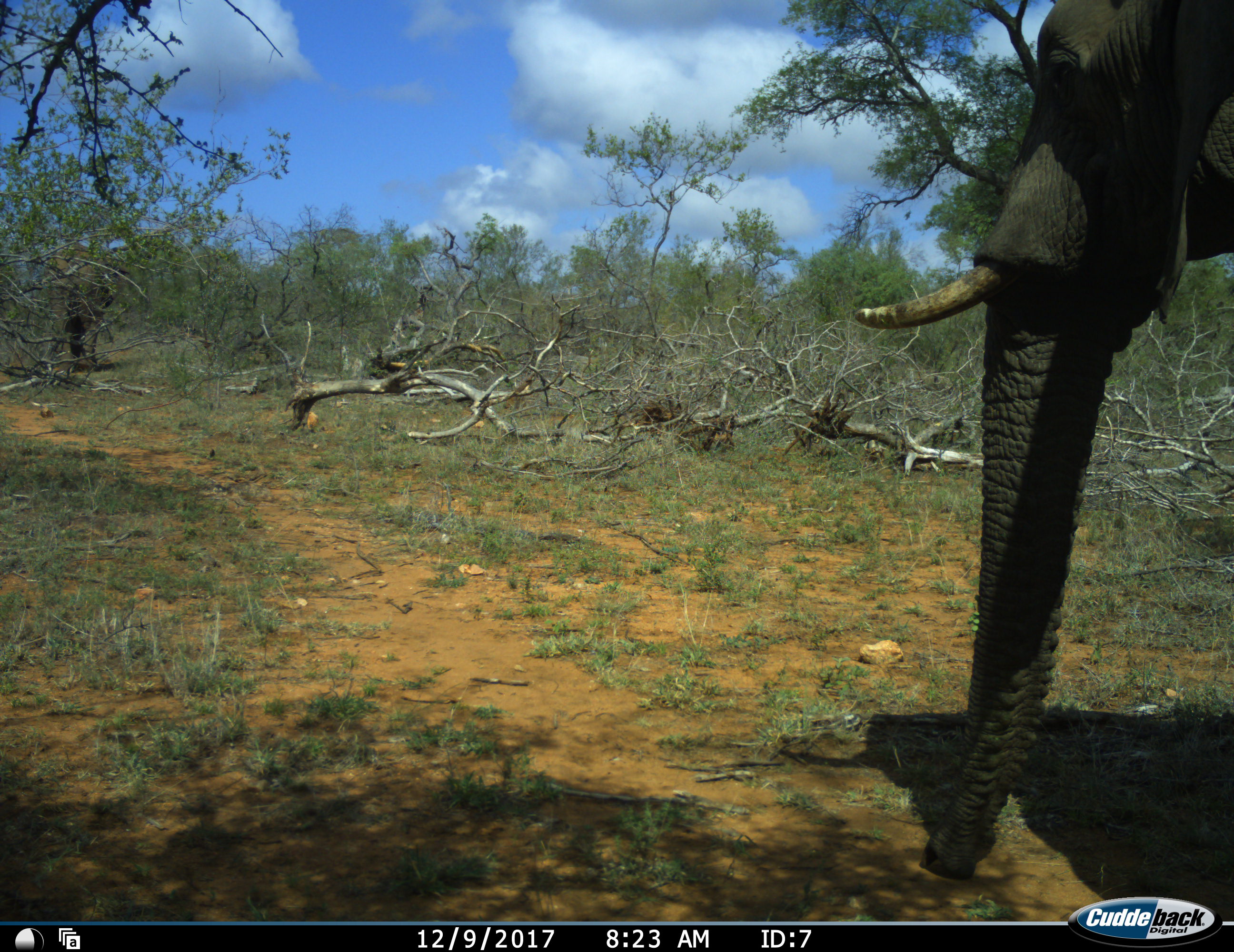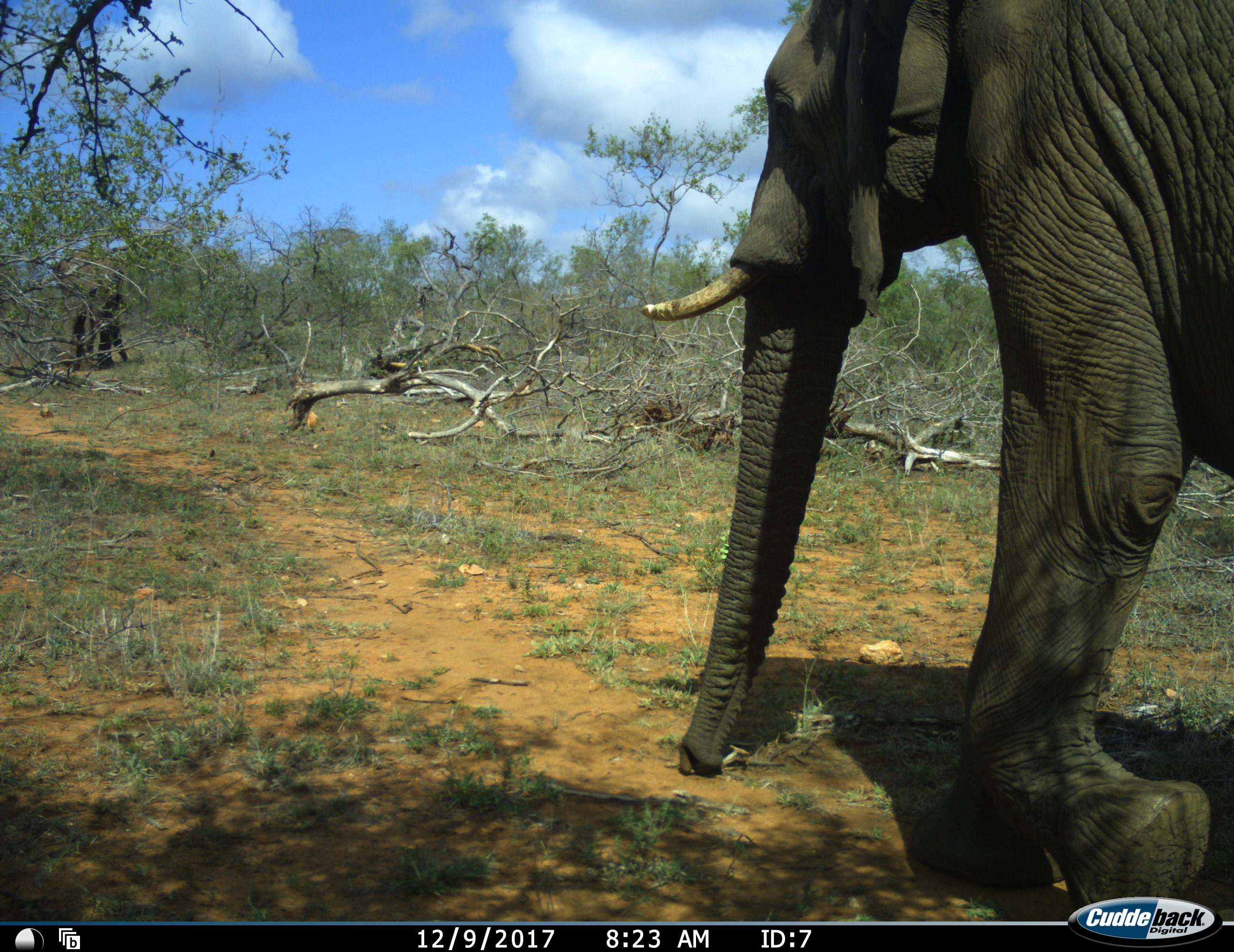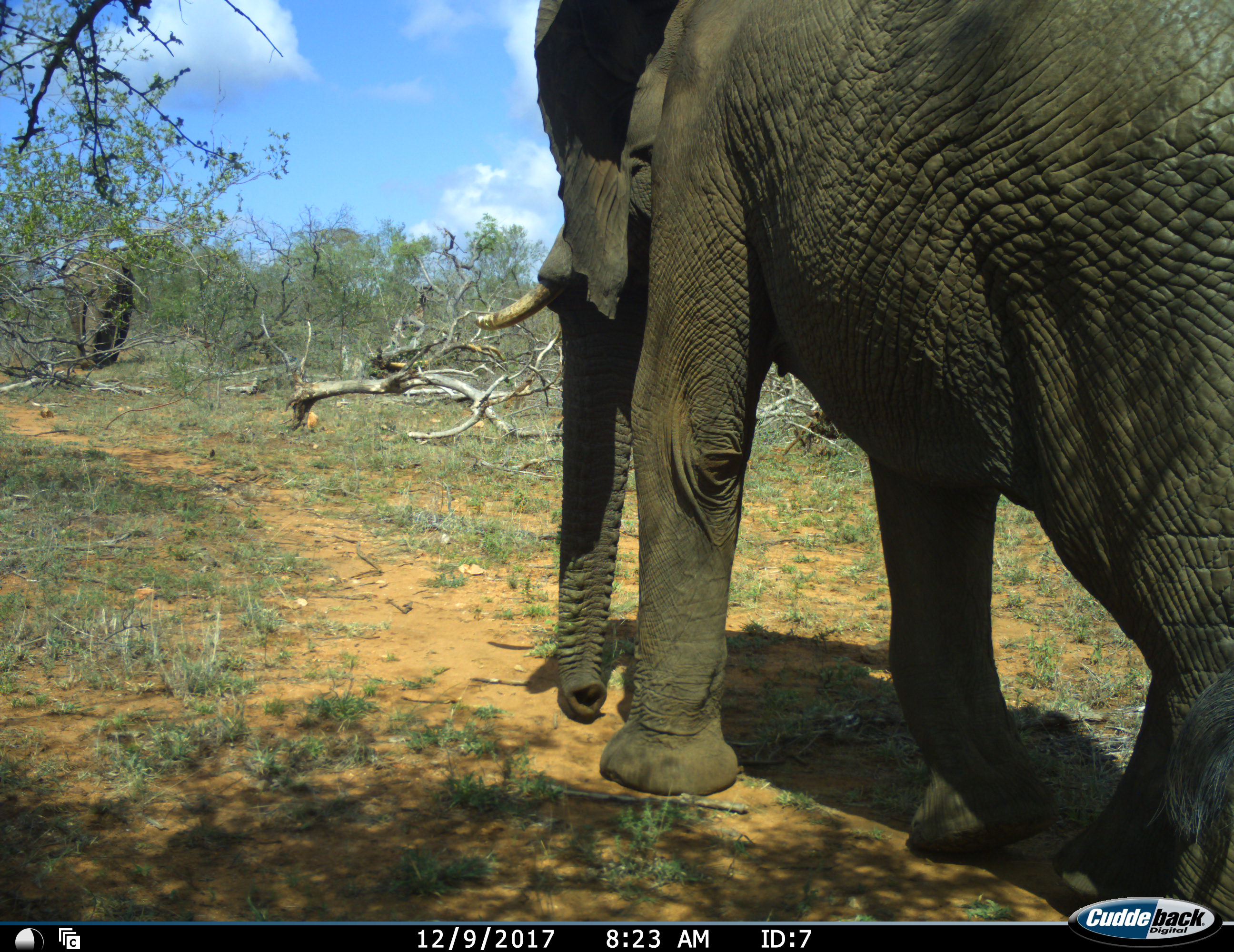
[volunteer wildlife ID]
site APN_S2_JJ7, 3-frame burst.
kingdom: Animalia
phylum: Chordata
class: Mammalia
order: Proboscidea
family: Elephantidae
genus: Loxodonta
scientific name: Loxodonta africana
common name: african bush elephant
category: elephant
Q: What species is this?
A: Elephant (african bush elephant) (Loxodonta africana).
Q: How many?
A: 2.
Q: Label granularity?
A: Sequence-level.